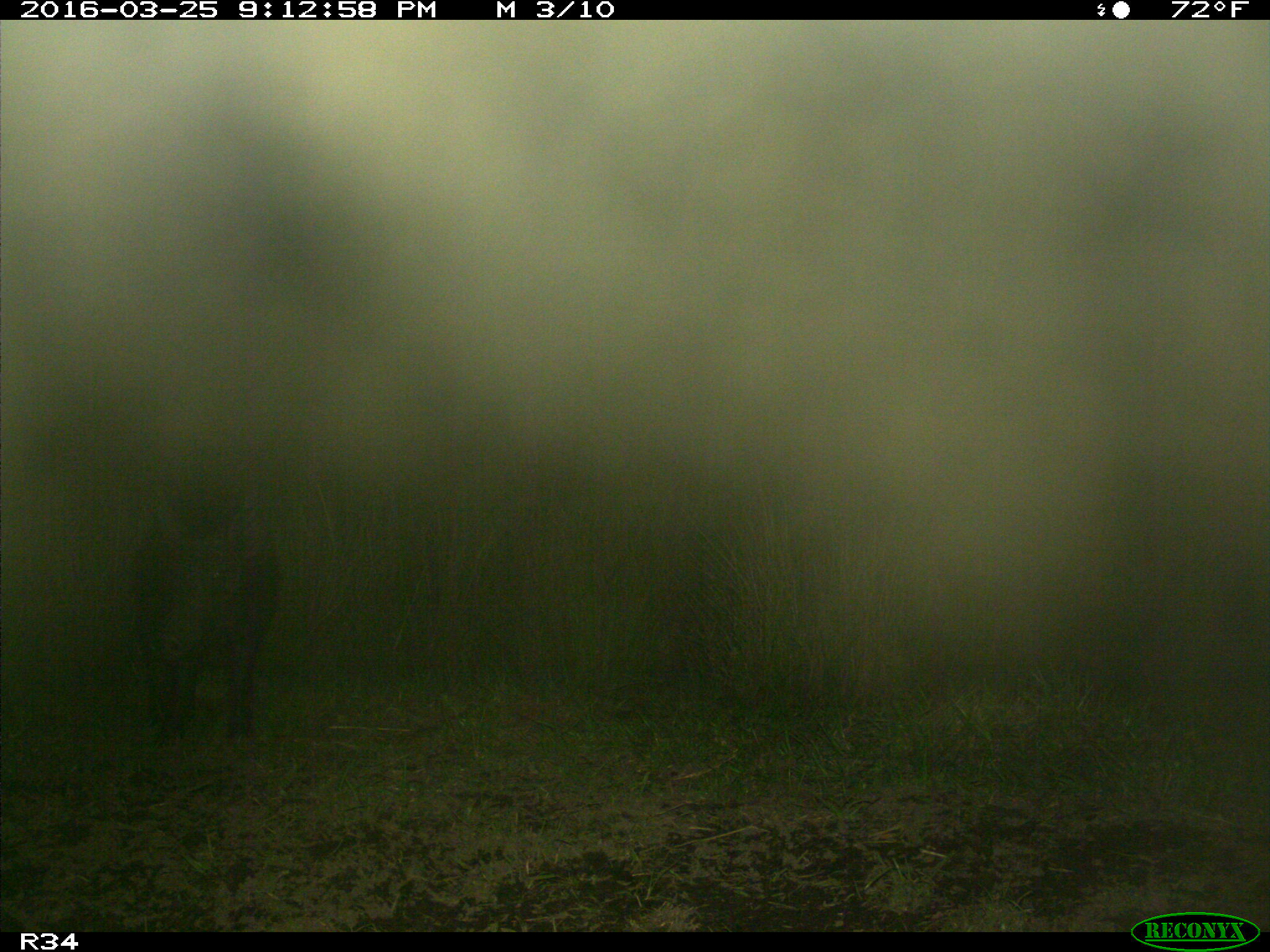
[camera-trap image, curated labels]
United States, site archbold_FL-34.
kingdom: Animalia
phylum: Chordata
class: Mammalia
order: Artiodactyla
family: Suidae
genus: Sus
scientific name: Sus scrofa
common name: wild boar